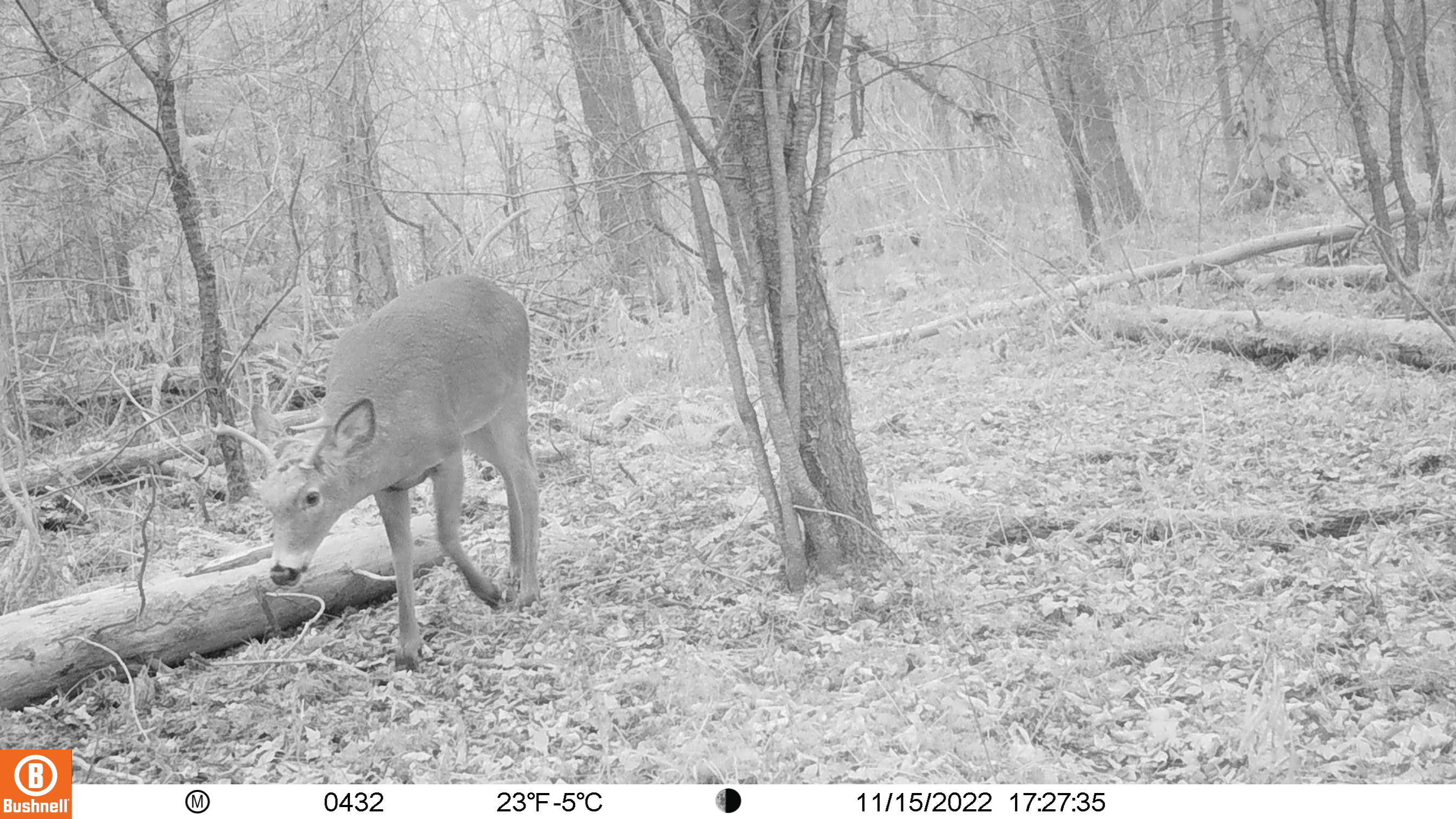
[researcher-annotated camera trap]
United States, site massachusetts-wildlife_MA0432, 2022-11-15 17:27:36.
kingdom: Animalia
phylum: Chordata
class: Mammalia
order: Artiodactyla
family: Cervidae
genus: Odocoileus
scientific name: Odocoileus virginianus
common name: white-tailed deer